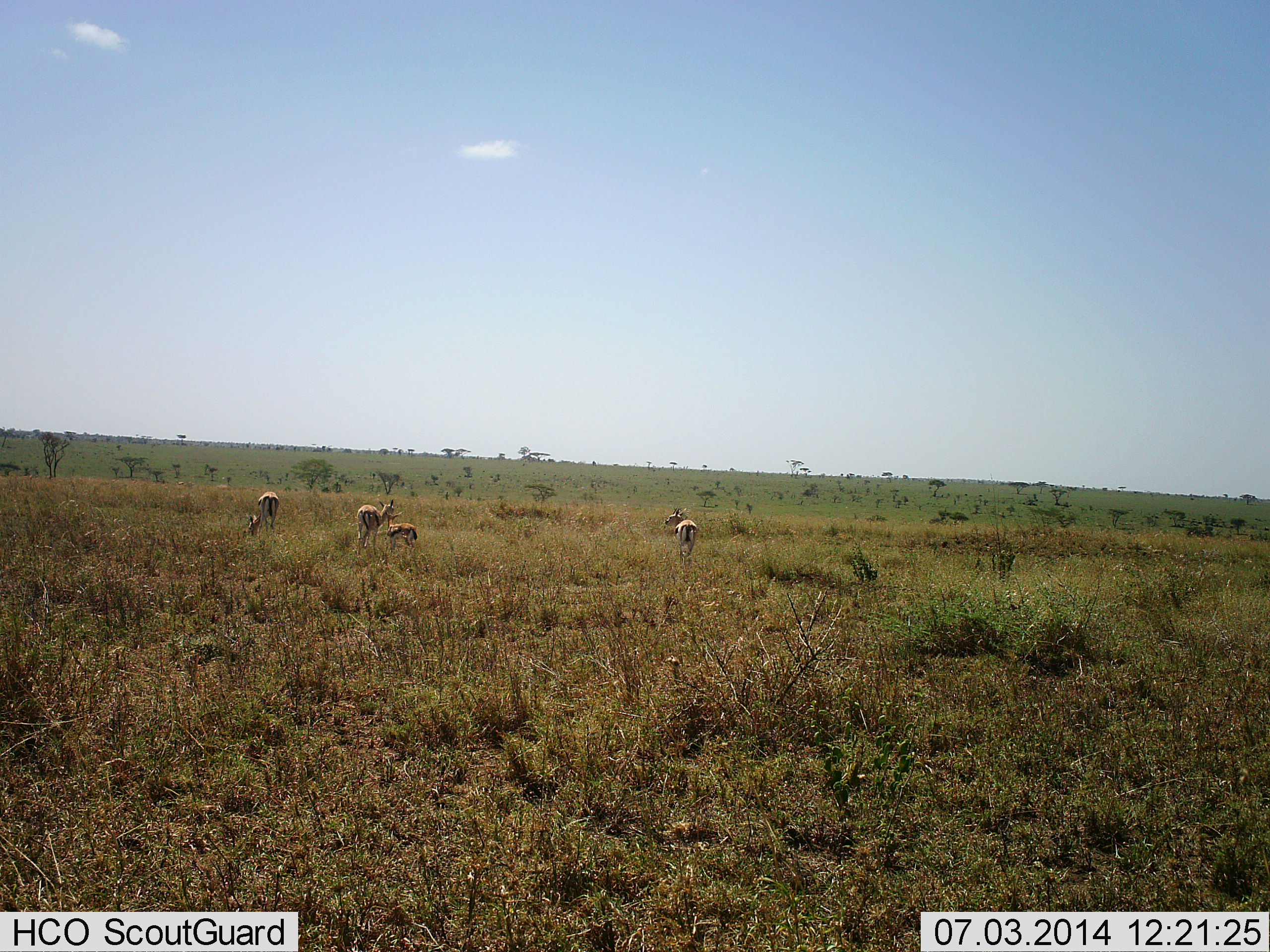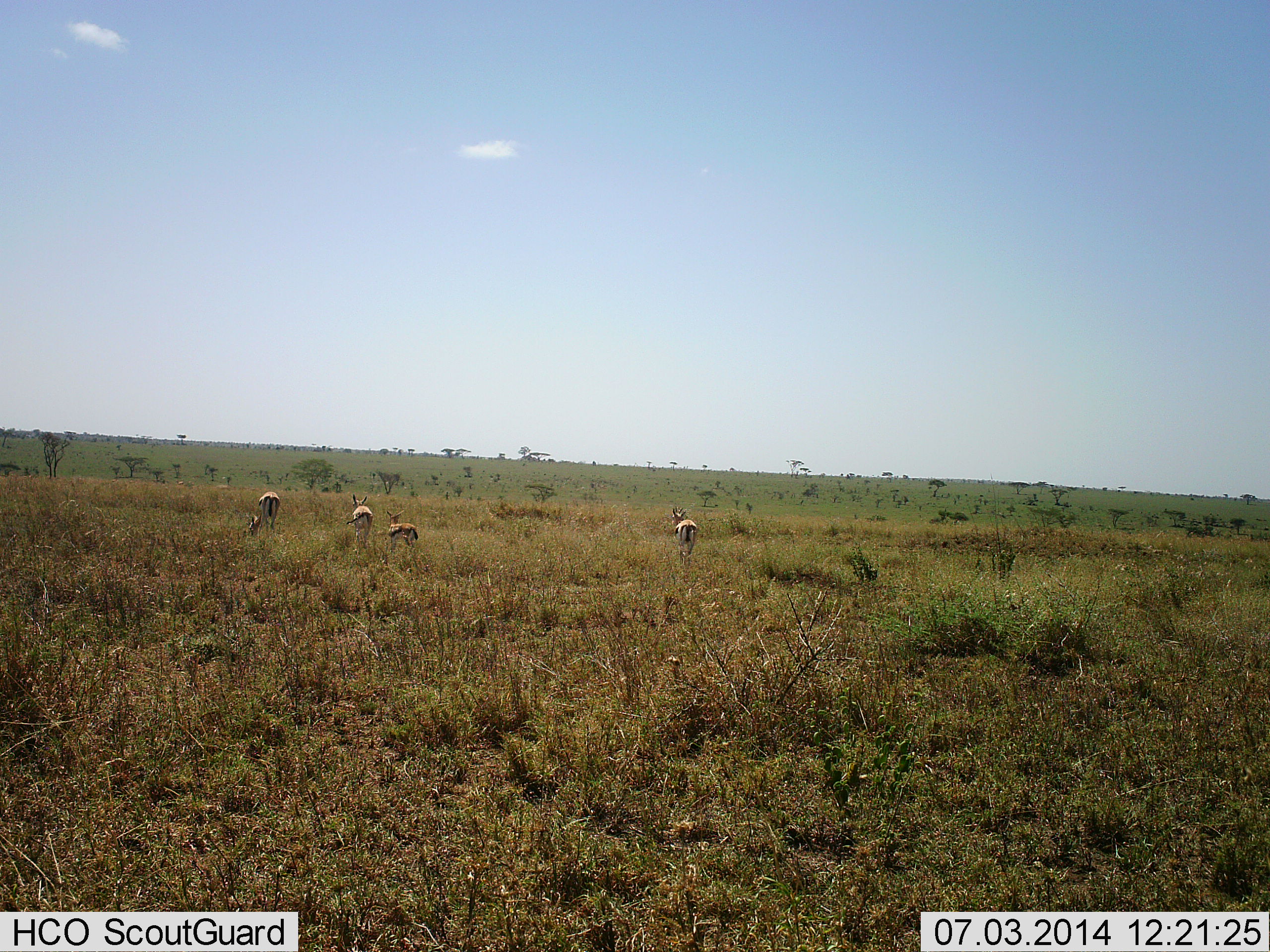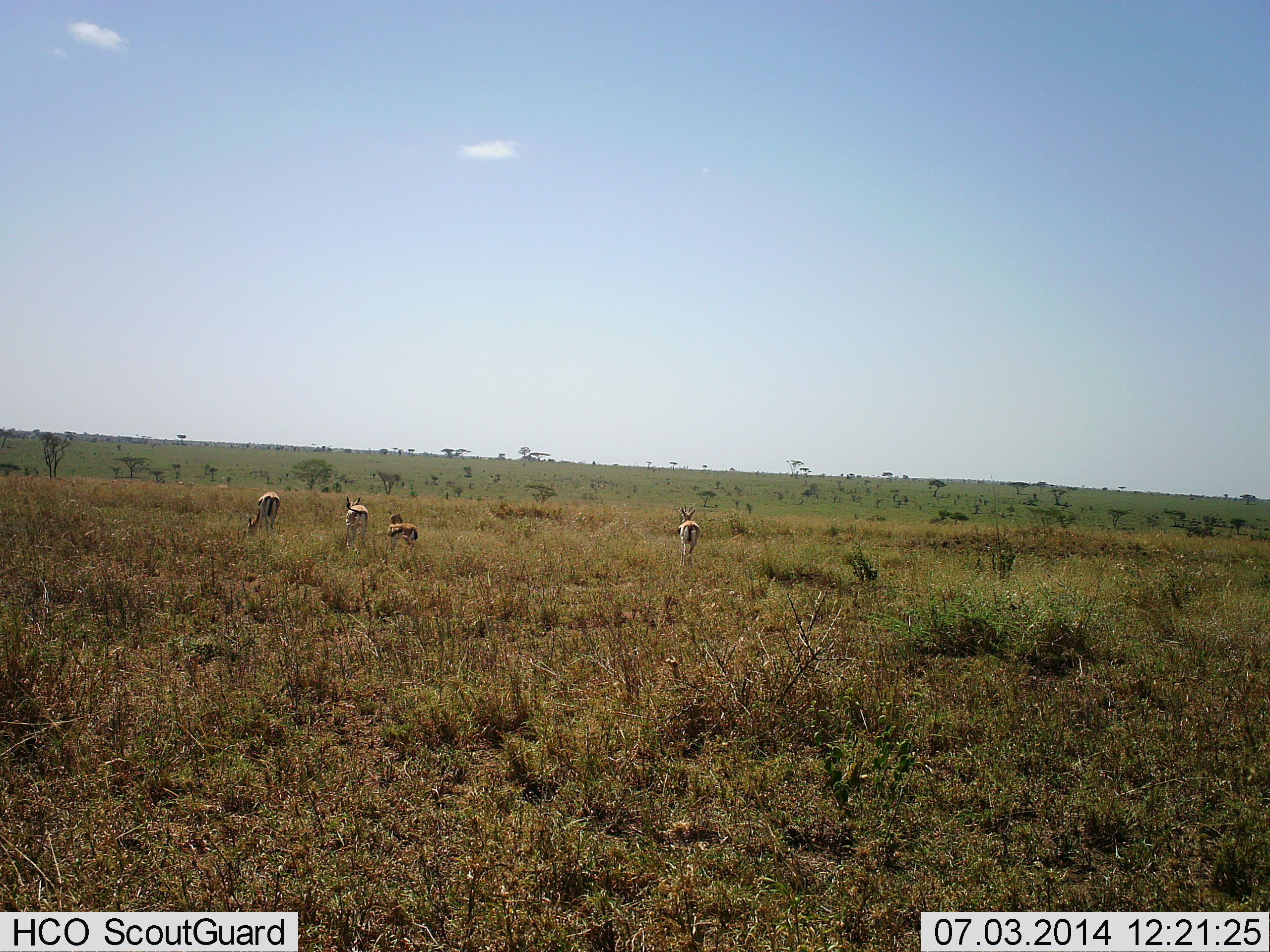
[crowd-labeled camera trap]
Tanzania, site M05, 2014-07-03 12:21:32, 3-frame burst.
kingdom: Animalia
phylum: Chordata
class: Mammalia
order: Artiodactyla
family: Bovidae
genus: Eudorcas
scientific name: Eudorcas thomsonii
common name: thomson's gazelle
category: gazellethomsons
Gazellethomsons (thomson's gazelle) (Eudorcas thomsonii), count 4. Behavior (volunteer vote fractions): standing 90%, resting 10%, moving 20%, interacting 0%. Young present (vote fraction): 10%. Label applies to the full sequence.